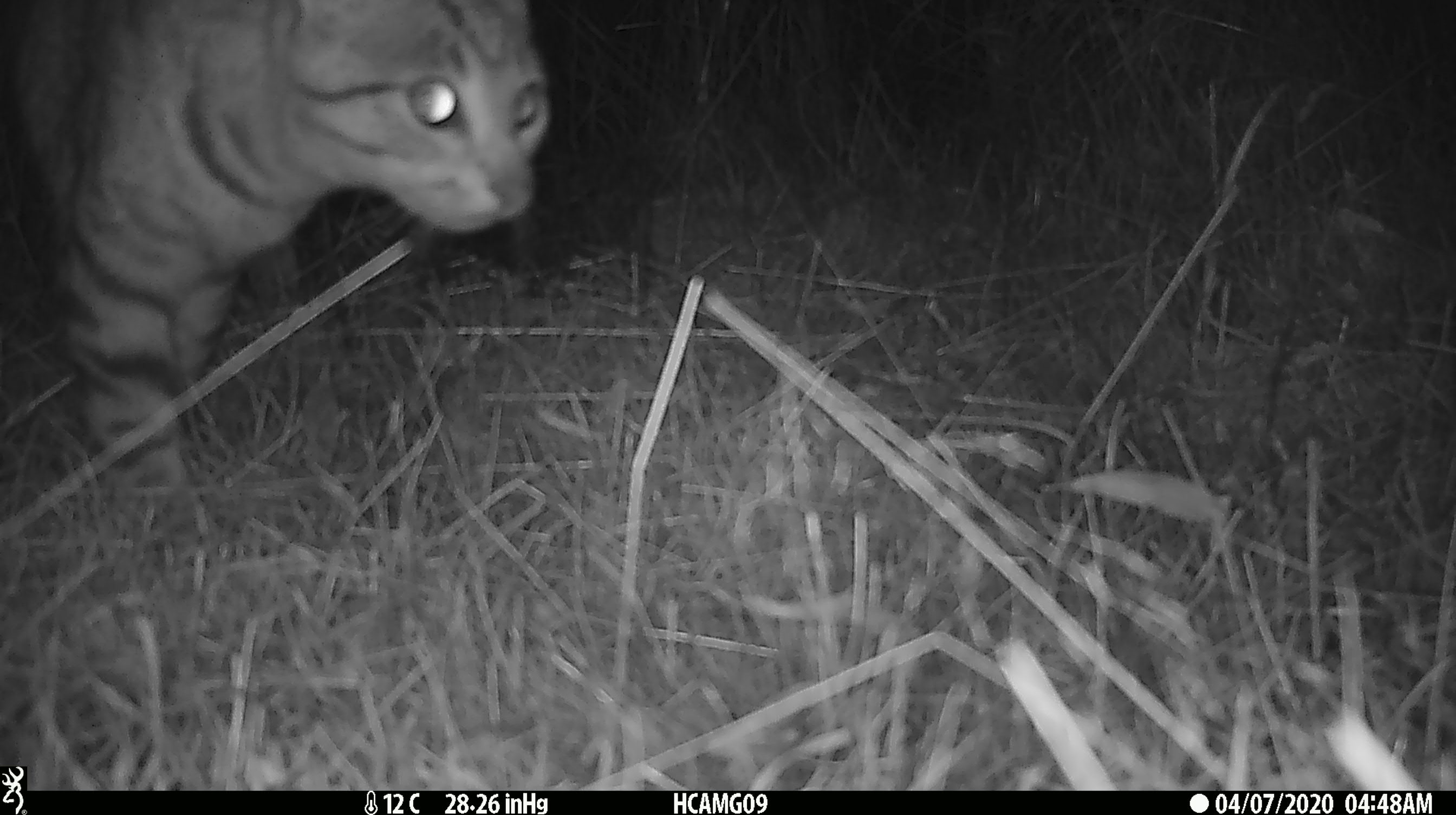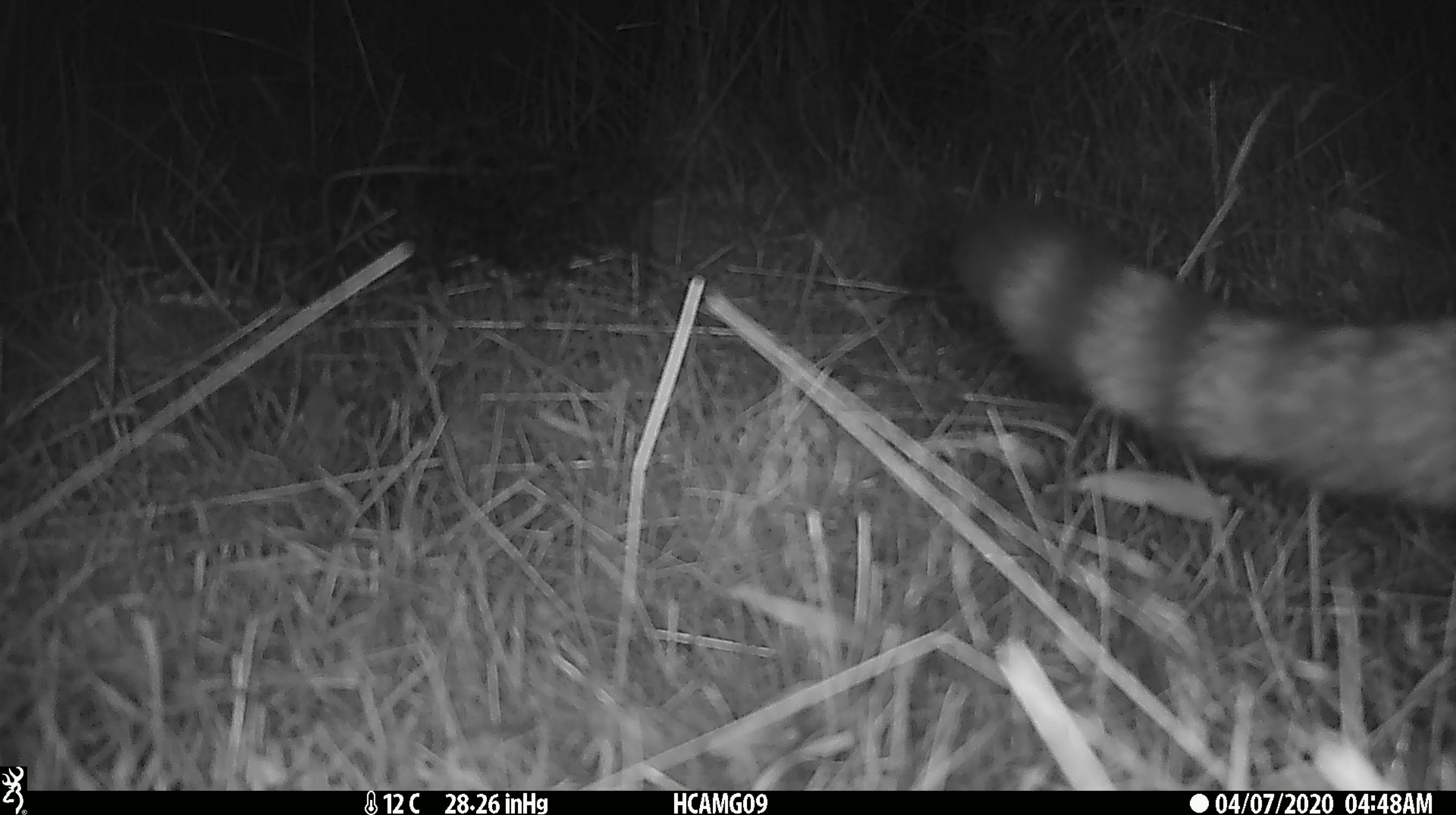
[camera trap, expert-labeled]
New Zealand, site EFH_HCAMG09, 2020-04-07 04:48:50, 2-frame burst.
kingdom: Animalia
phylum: Chordata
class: Mammalia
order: Carnivora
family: Felidae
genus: Felis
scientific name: Felis catus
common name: domestic cat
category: cat